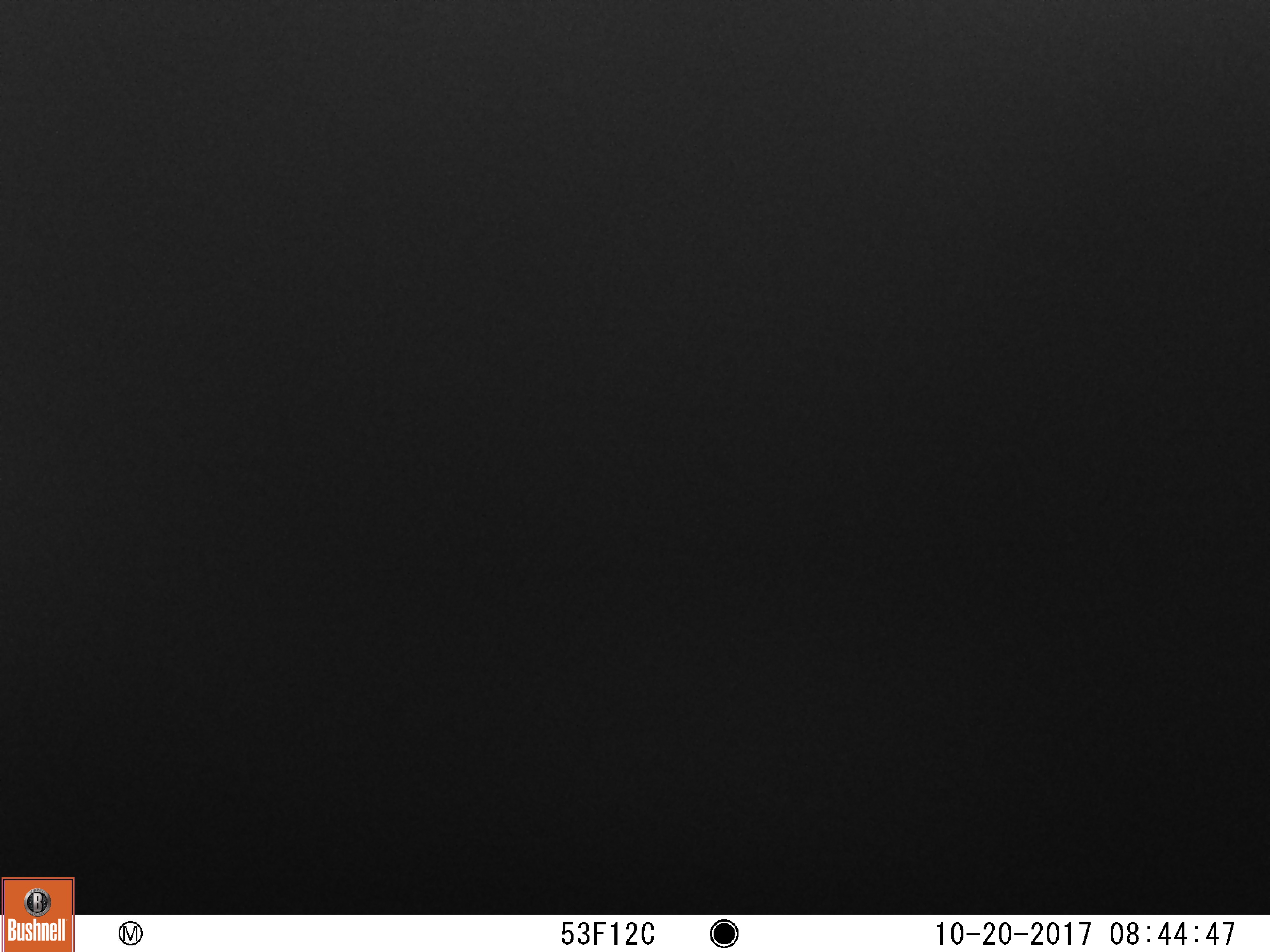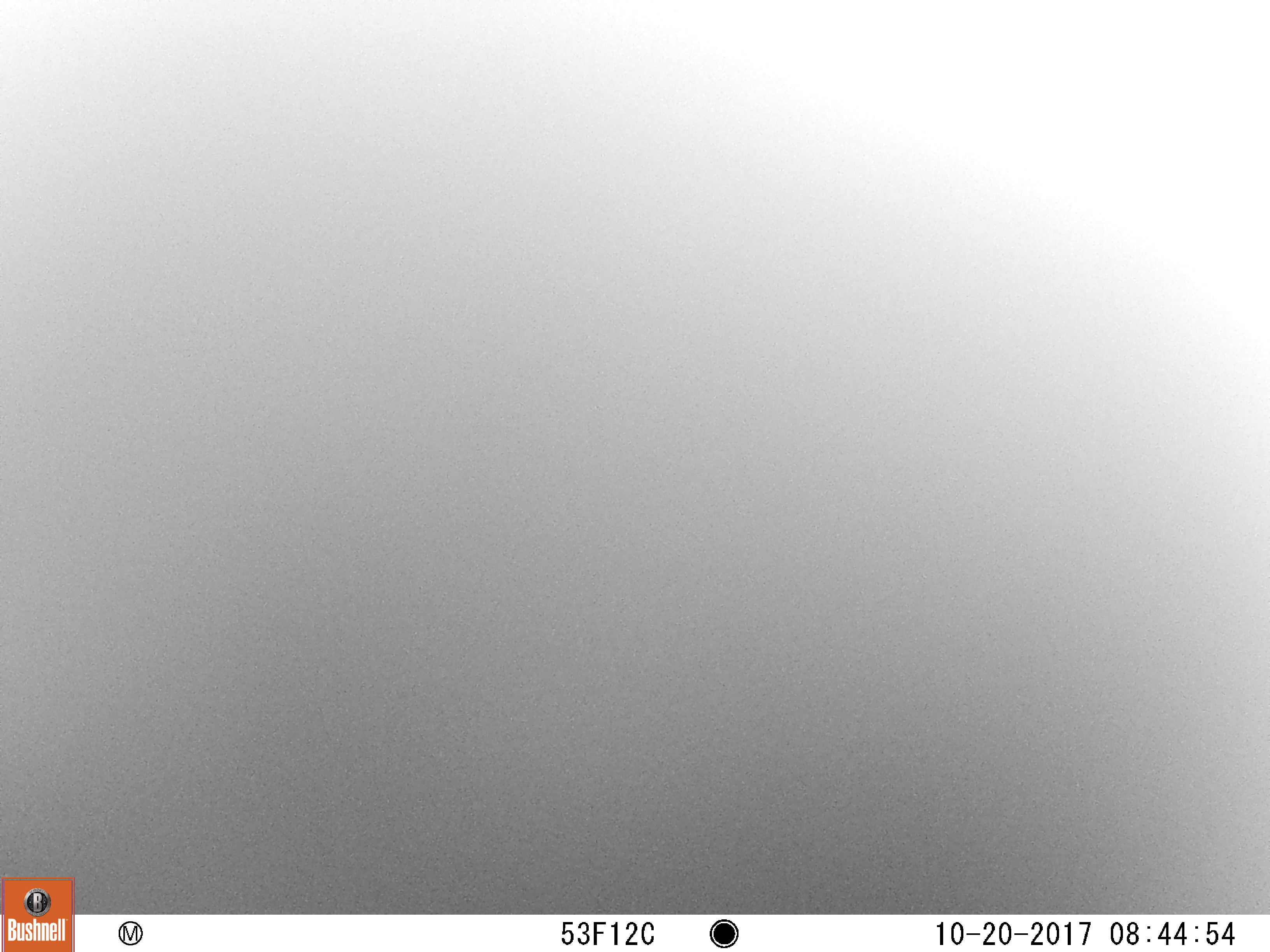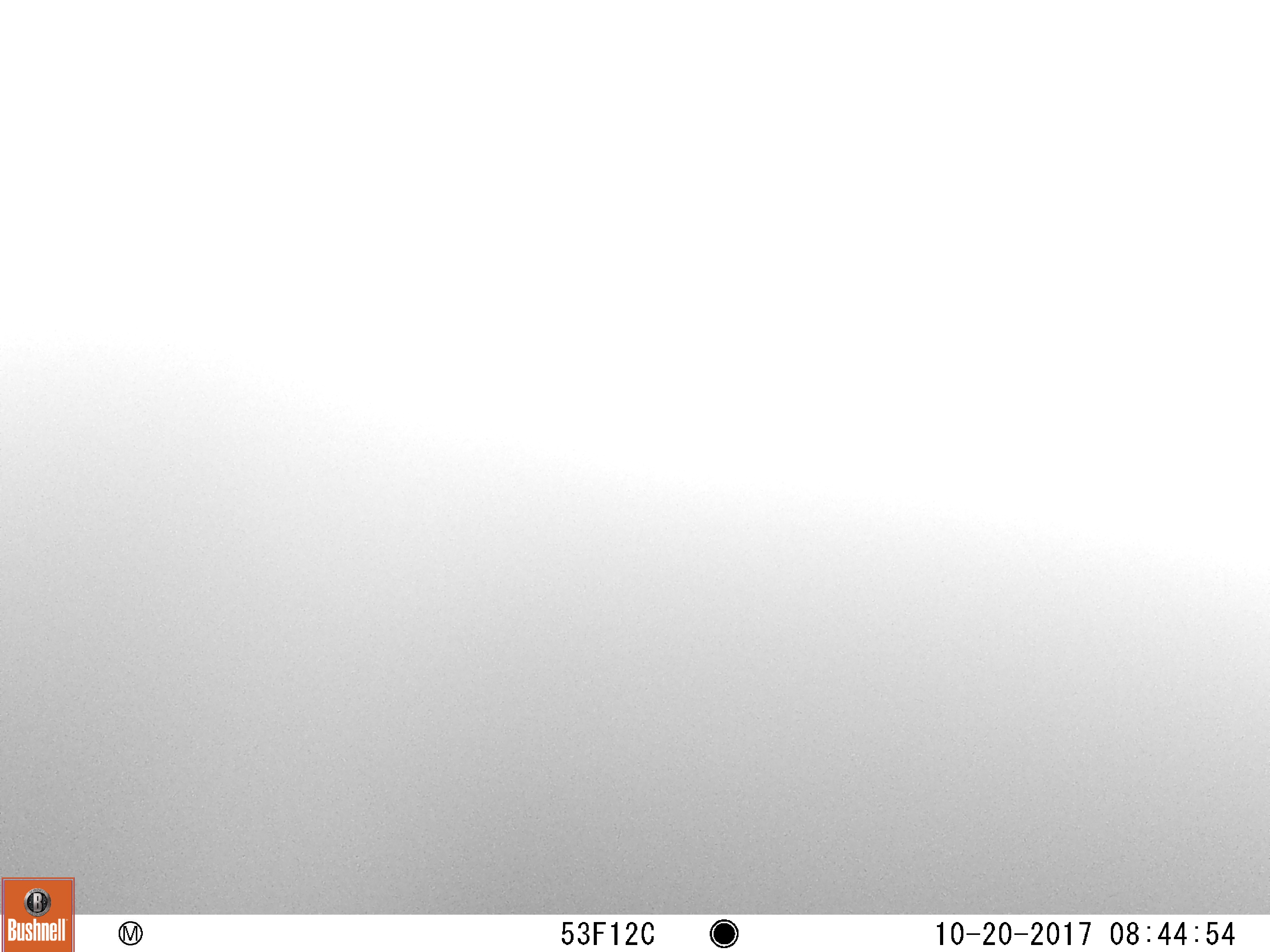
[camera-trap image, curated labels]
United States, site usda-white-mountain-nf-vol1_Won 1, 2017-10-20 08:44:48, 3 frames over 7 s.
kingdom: Animalia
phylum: Chordata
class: Mammalia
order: Carnivora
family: Ursidae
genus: Ursus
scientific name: Ursus americanus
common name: black bear